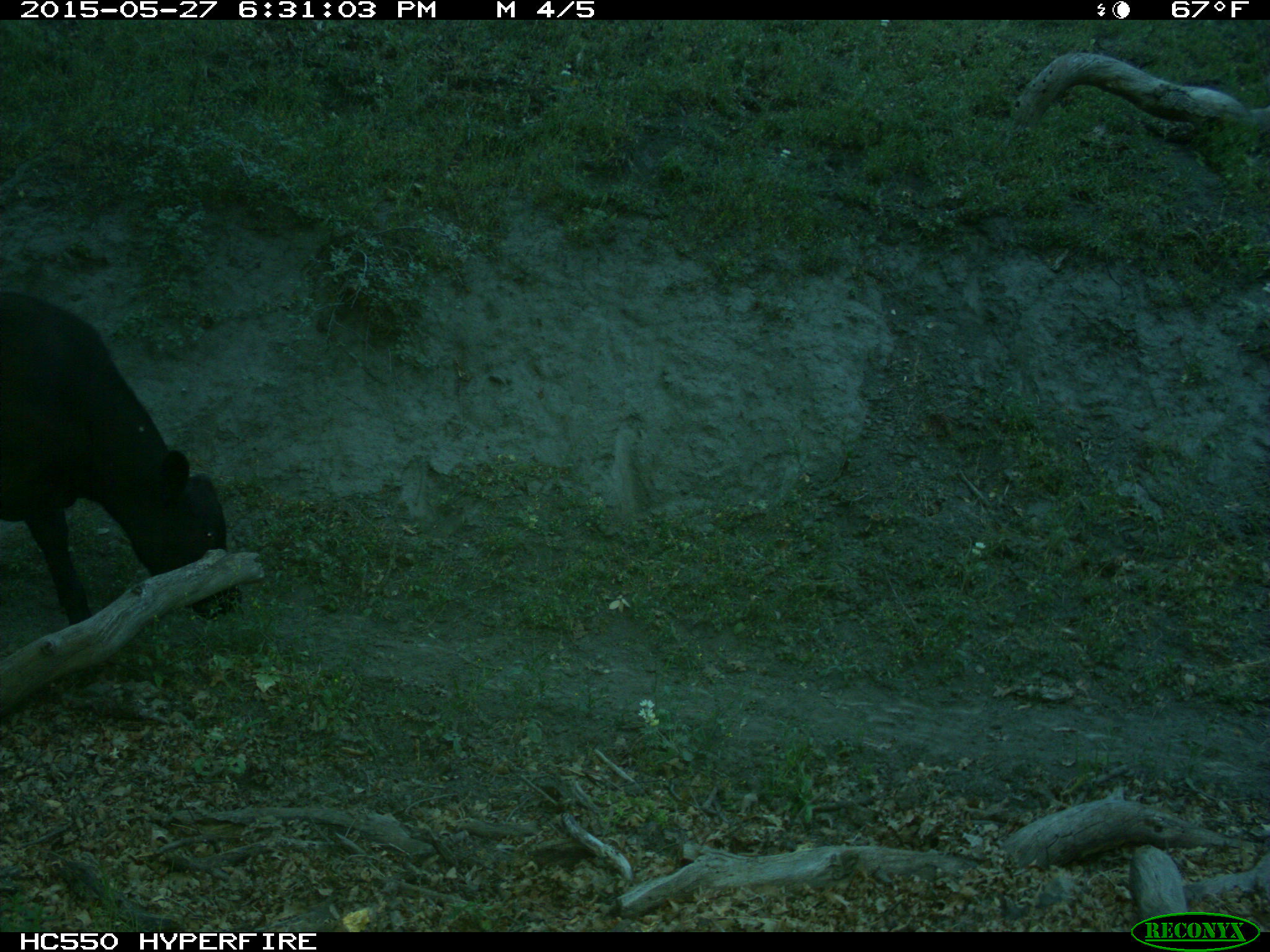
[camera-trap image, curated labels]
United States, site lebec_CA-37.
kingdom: Animalia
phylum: Chordata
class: Mammalia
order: Artiodactyla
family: Bovidae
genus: Bos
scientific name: Bos taurus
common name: domestic cow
Bos taurus (domestic cow).